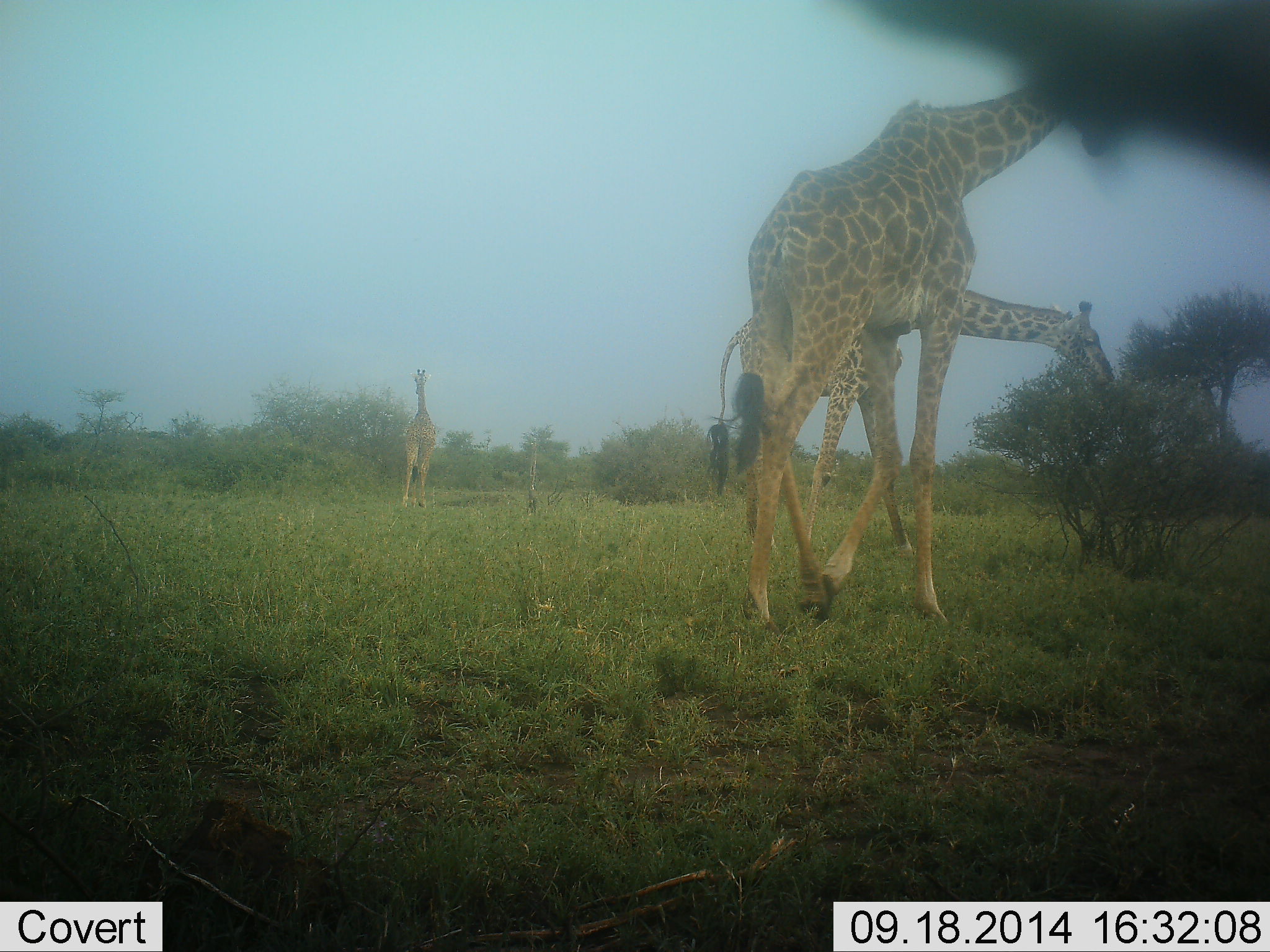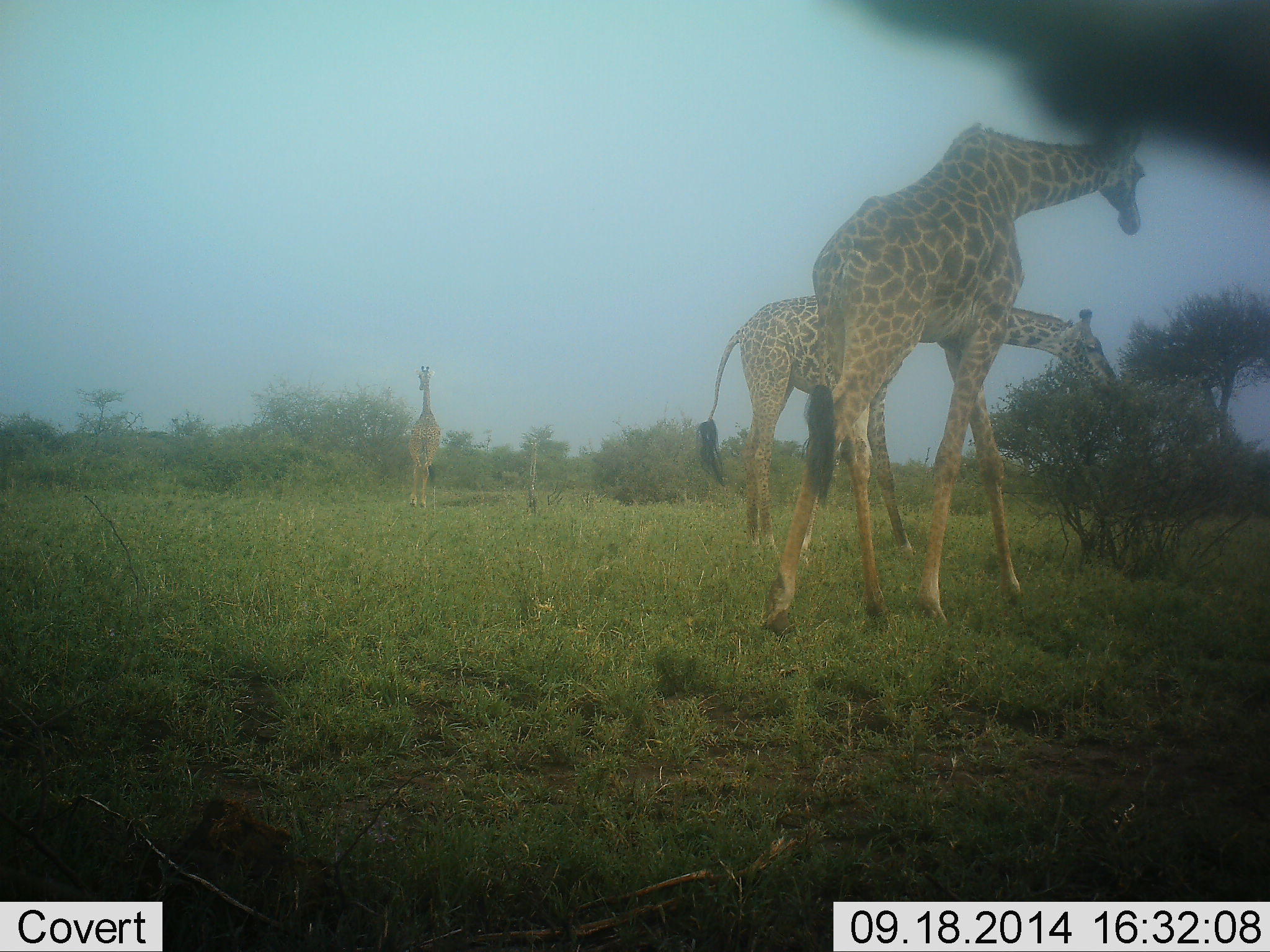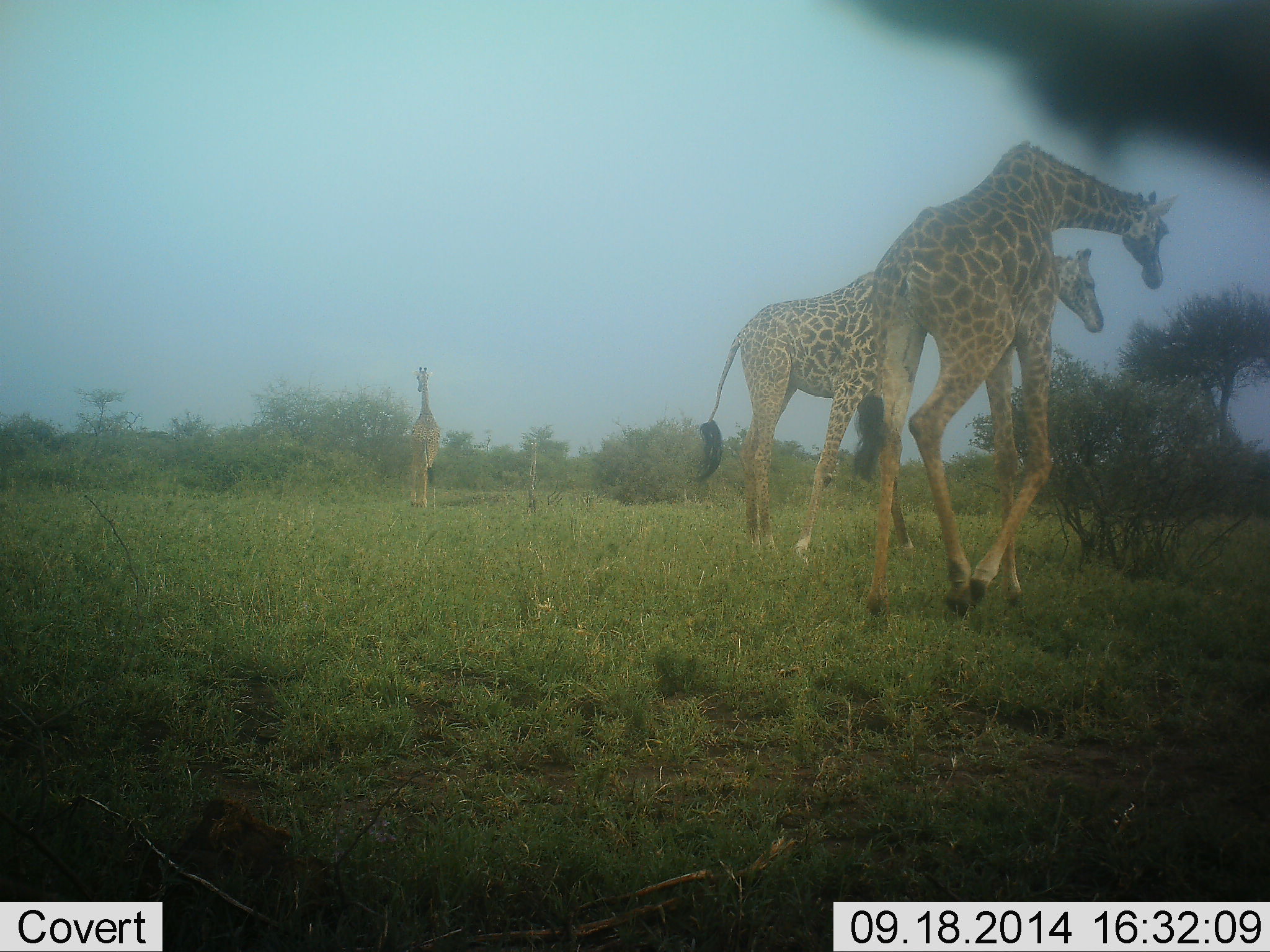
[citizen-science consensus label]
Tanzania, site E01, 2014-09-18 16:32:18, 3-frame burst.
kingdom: Animalia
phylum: Chordata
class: Mammalia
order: Artiodactyla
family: Giraffidae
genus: Giraffa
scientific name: Giraffa camelopardalis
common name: giraffe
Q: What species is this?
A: Giraffe (Giraffa camelopardalis).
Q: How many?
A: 3.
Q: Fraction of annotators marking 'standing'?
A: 60%.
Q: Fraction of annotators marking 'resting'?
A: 0%.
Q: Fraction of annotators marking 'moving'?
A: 80%.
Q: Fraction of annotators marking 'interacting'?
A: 0%.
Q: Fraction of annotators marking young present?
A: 0%.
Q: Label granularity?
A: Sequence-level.